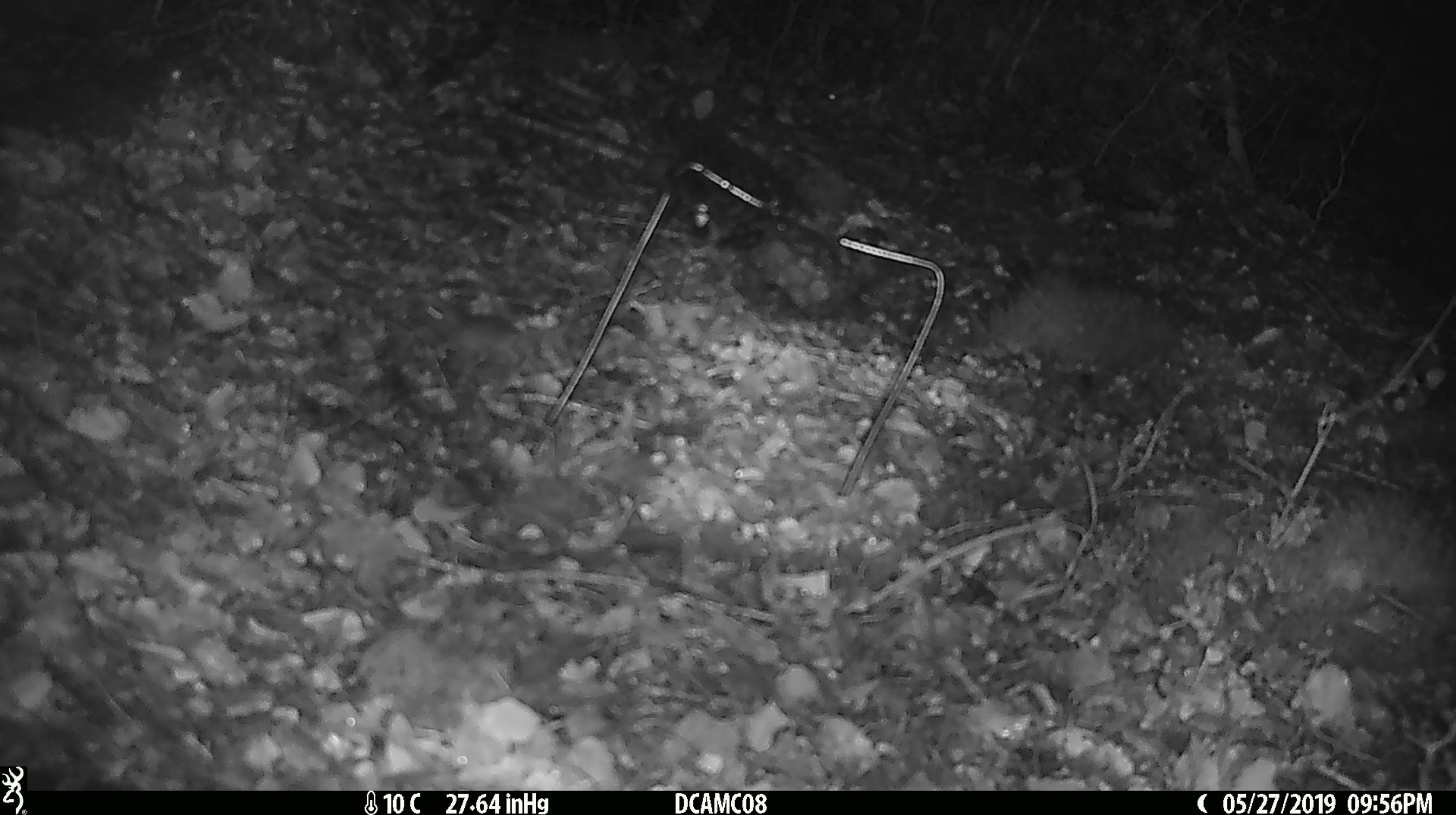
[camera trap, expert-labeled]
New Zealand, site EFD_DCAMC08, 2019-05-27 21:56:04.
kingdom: Animalia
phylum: Chordata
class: Mammalia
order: Rodentia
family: Muridae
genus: Mus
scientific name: Mus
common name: mouse